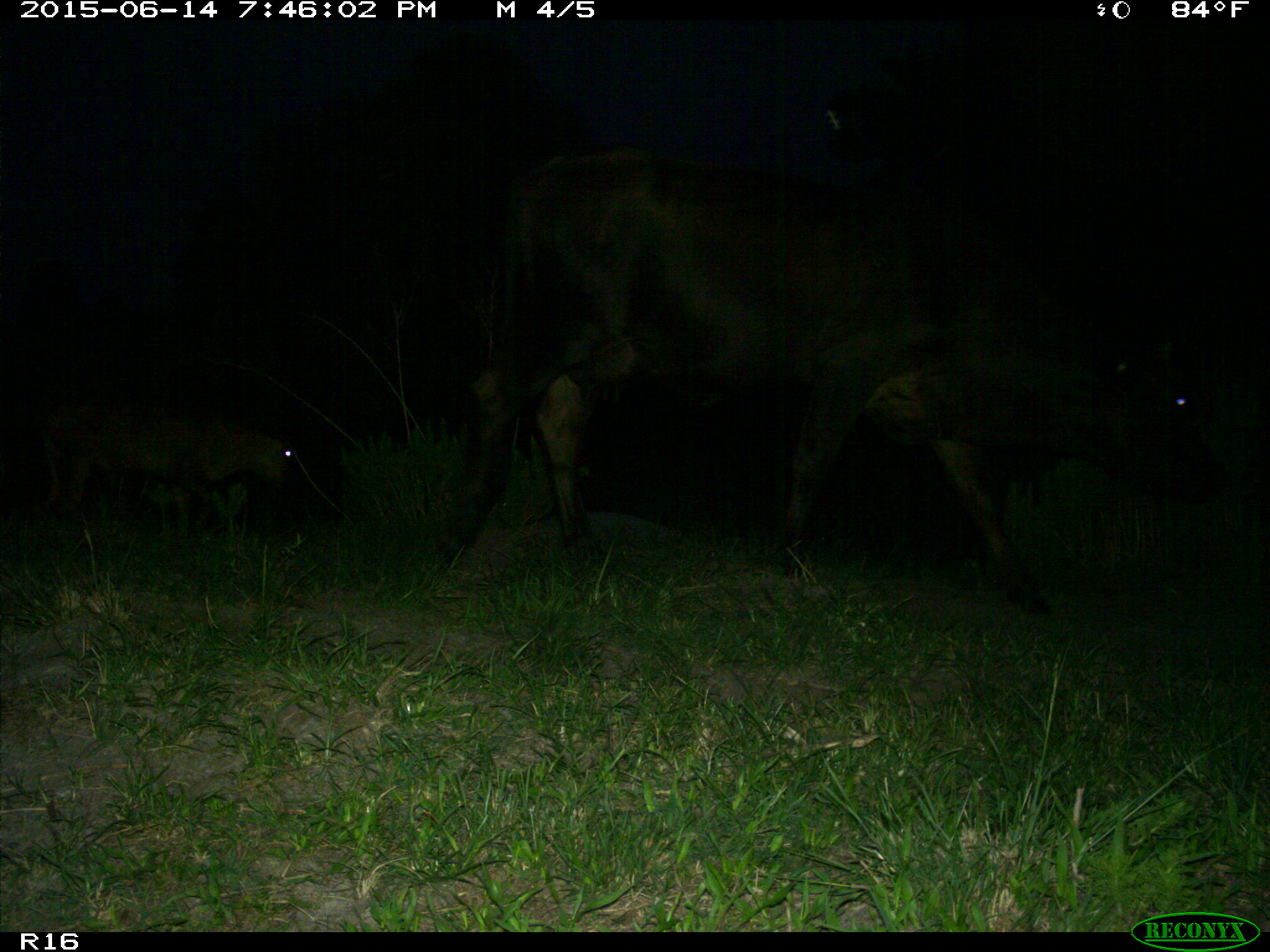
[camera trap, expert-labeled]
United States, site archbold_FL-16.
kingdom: Animalia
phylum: Chordata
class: Mammalia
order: Artiodactyla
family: Bovidae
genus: Bos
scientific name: Bos taurus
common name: domestic cow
Bos taurus (domestic cow).